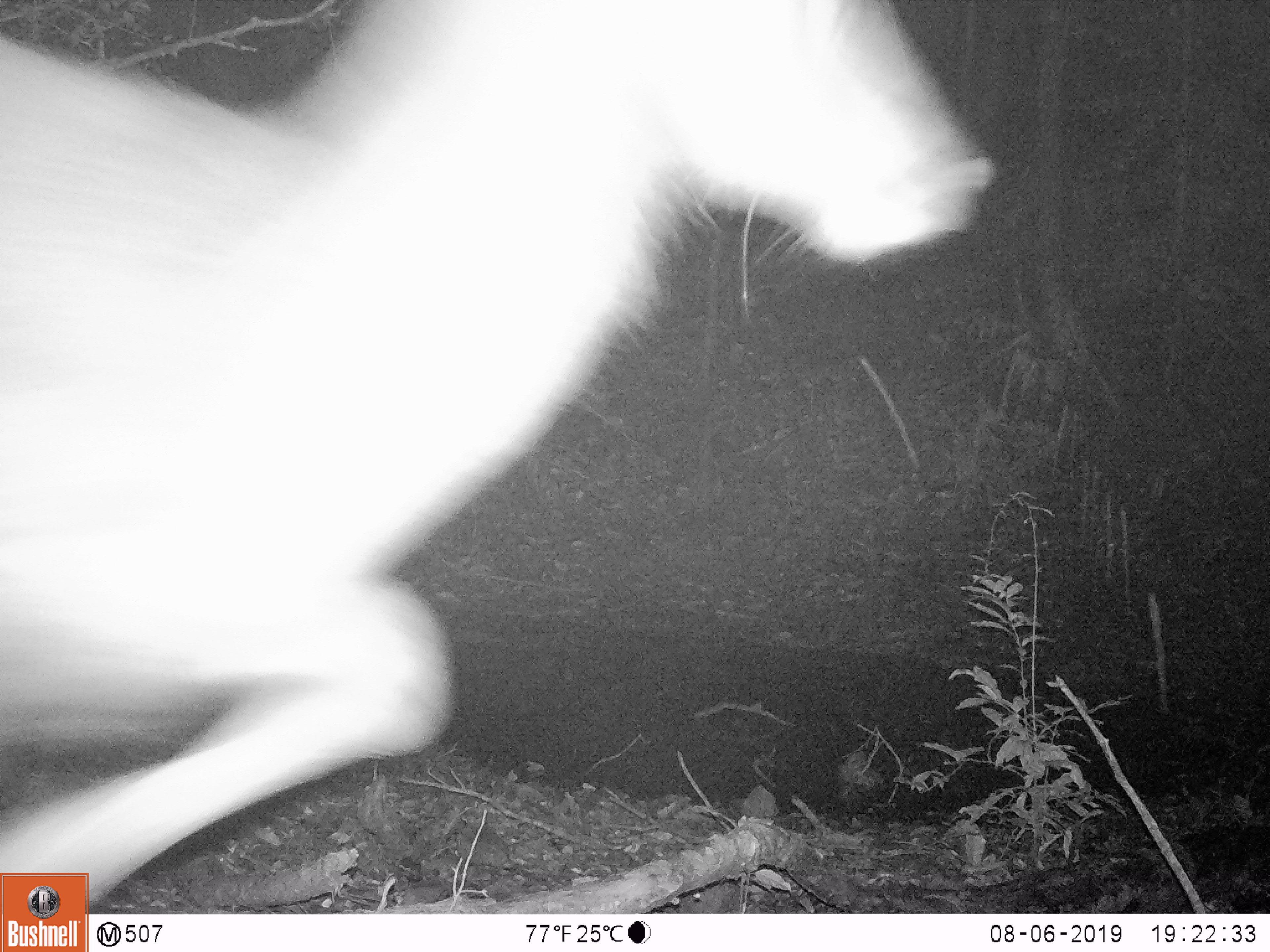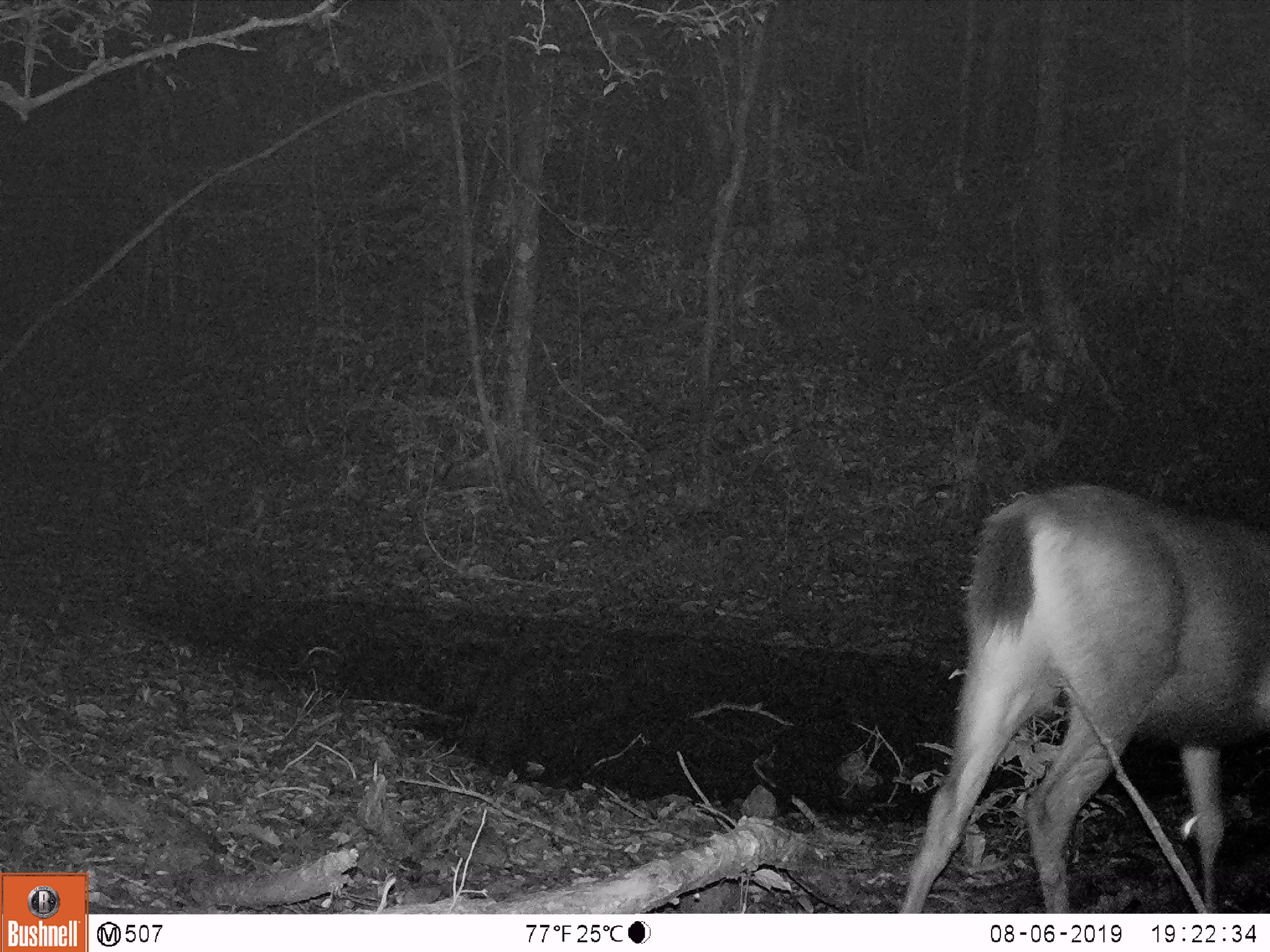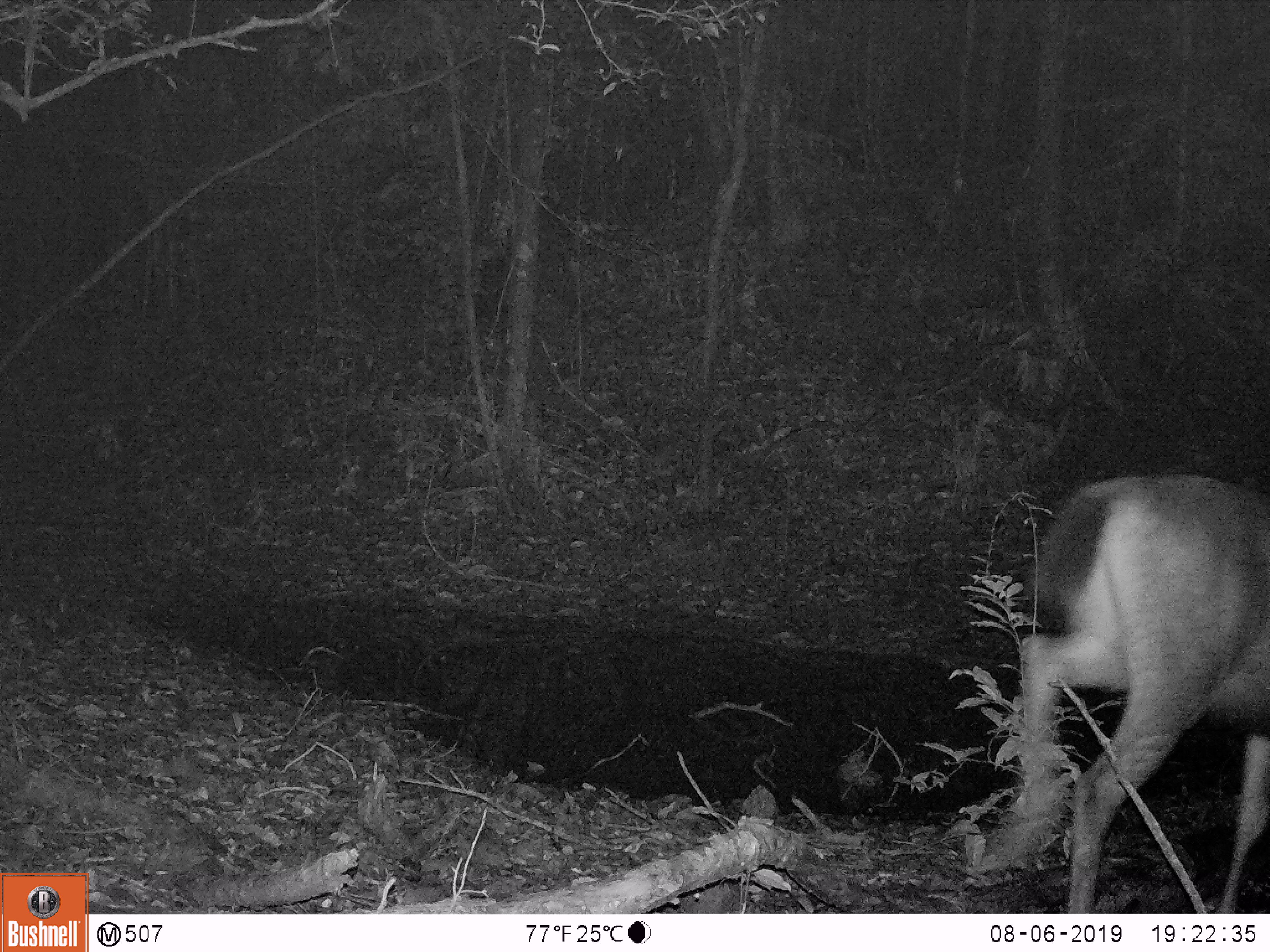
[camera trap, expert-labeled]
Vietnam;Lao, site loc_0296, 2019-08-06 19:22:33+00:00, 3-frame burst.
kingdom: Animalia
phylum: Chordata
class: Mammalia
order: Artiodactyla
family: Cervidae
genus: Rusa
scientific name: Rusa unicolor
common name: sambar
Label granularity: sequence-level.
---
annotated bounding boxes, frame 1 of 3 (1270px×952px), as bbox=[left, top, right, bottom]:
sambar: bbox=[0, 0, 995, 911]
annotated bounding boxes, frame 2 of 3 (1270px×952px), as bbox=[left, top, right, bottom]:
sambar: bbox=[898, 484, 1270, 913]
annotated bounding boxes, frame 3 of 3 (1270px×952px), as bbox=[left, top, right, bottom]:
sambar: bbox=[991, 474, 1270, 913]